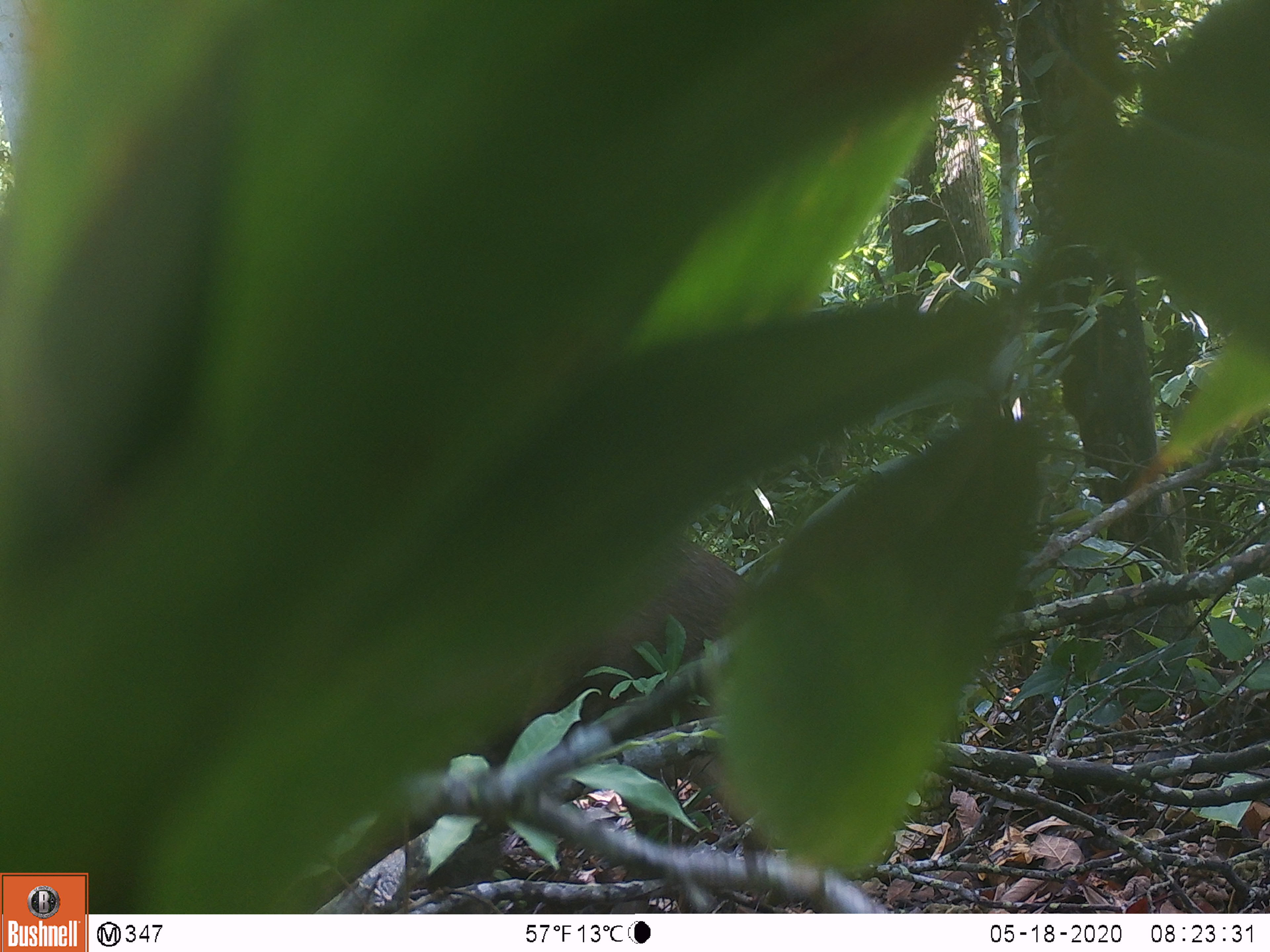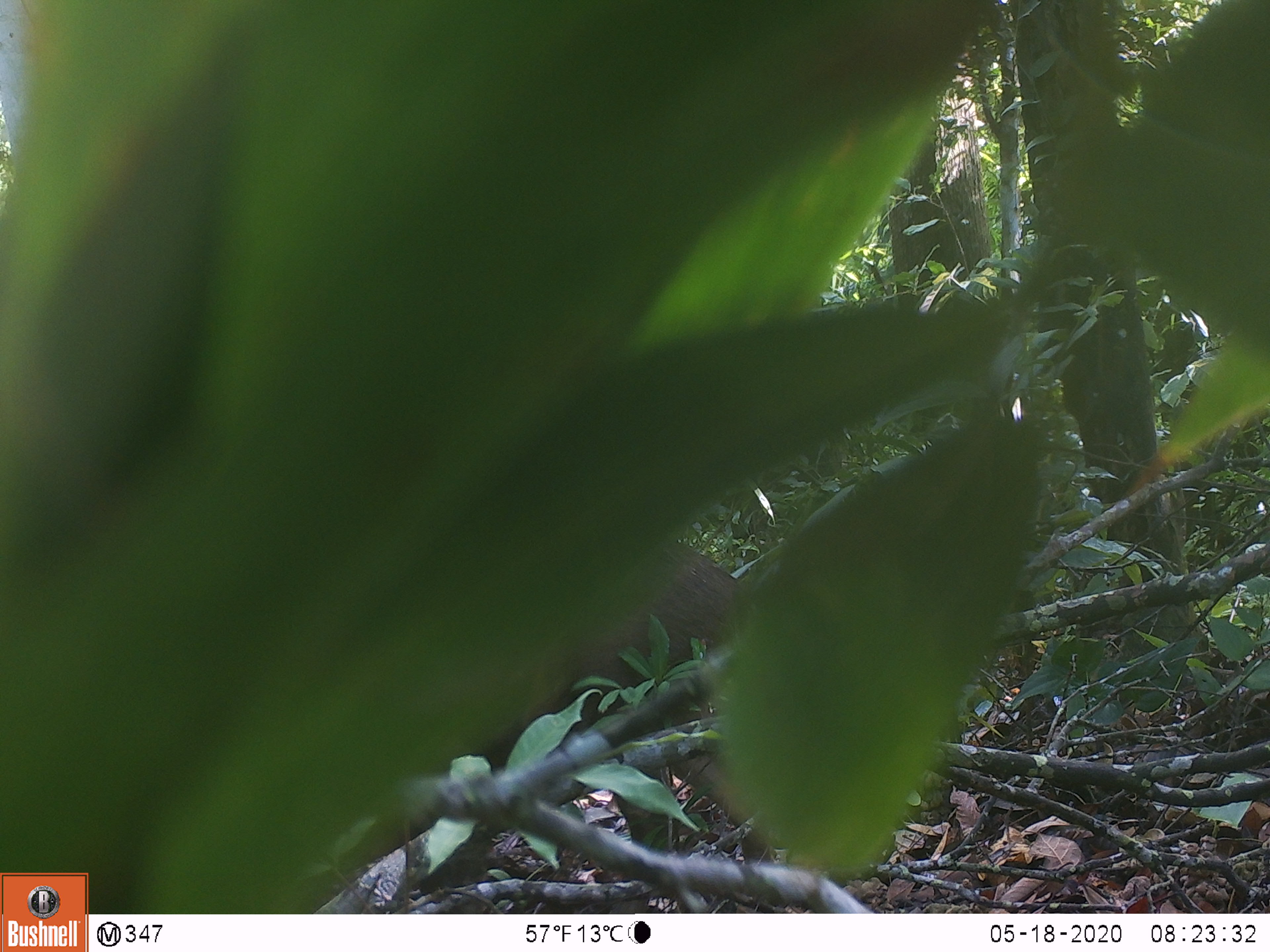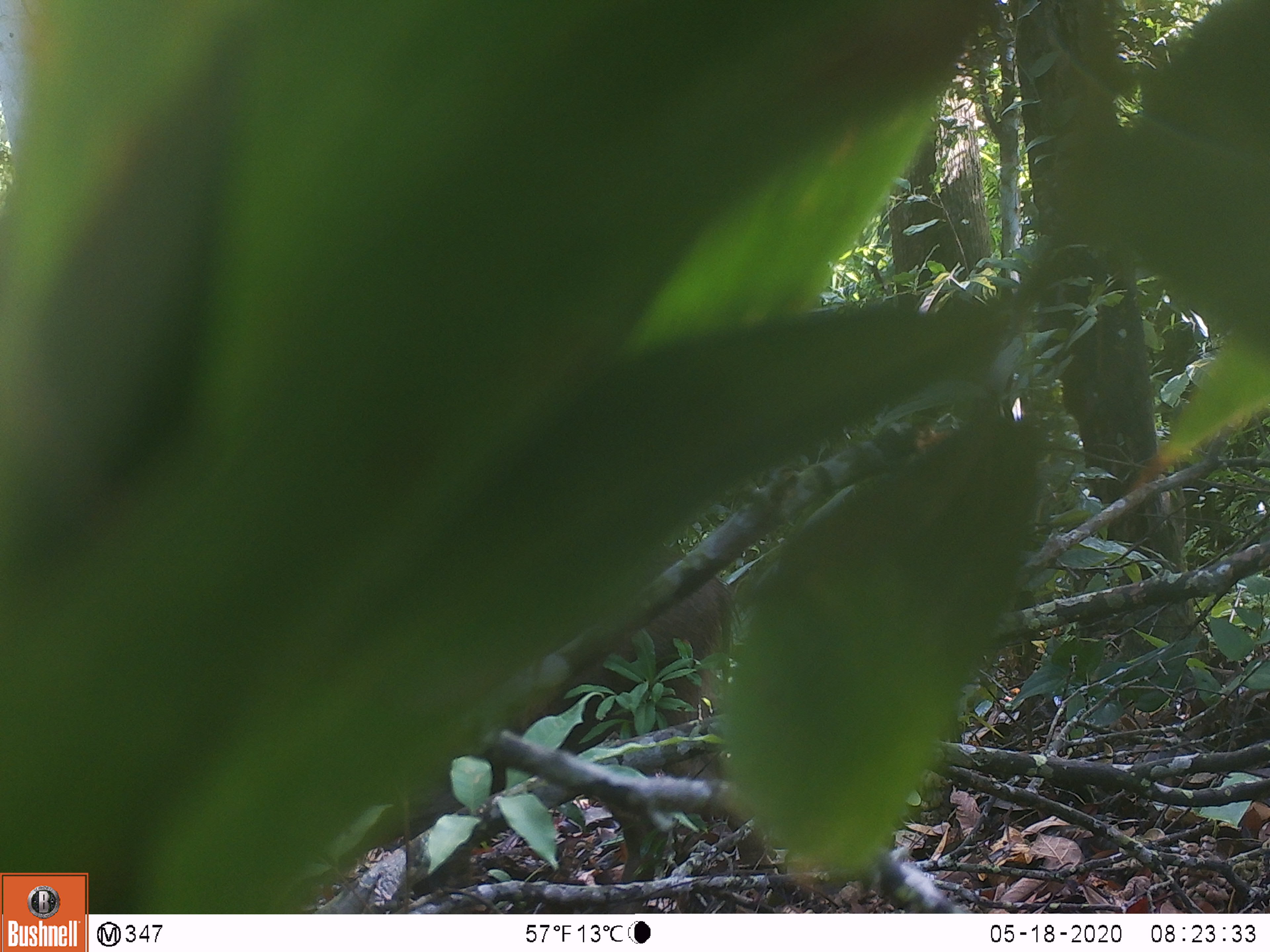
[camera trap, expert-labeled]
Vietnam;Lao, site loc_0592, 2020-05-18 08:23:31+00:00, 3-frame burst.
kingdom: Animalia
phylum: Chordata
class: Mammalia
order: Artiodactyla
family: Suidae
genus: Sus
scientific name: Sus scrofa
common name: eurasian wild pig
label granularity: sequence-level